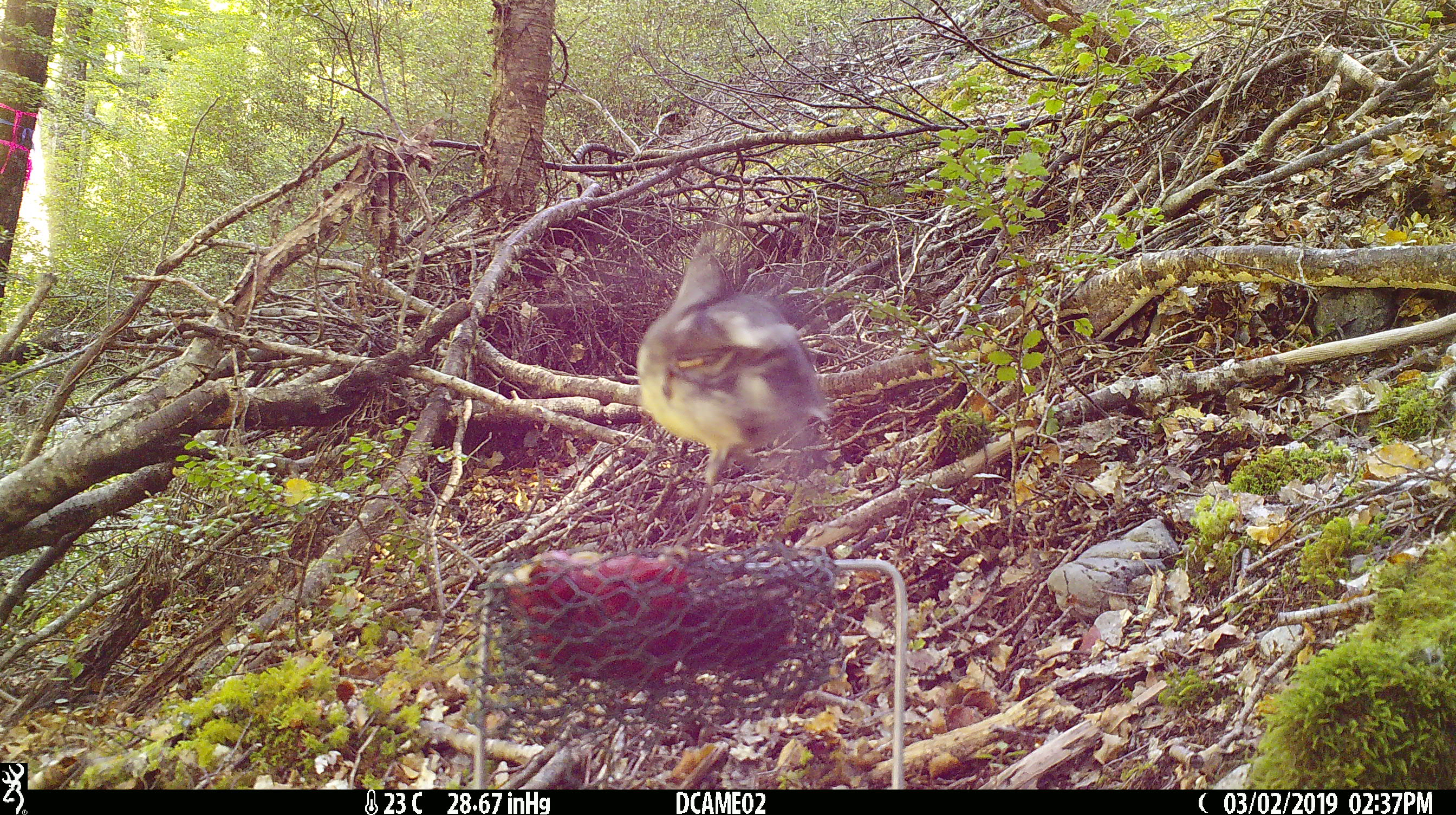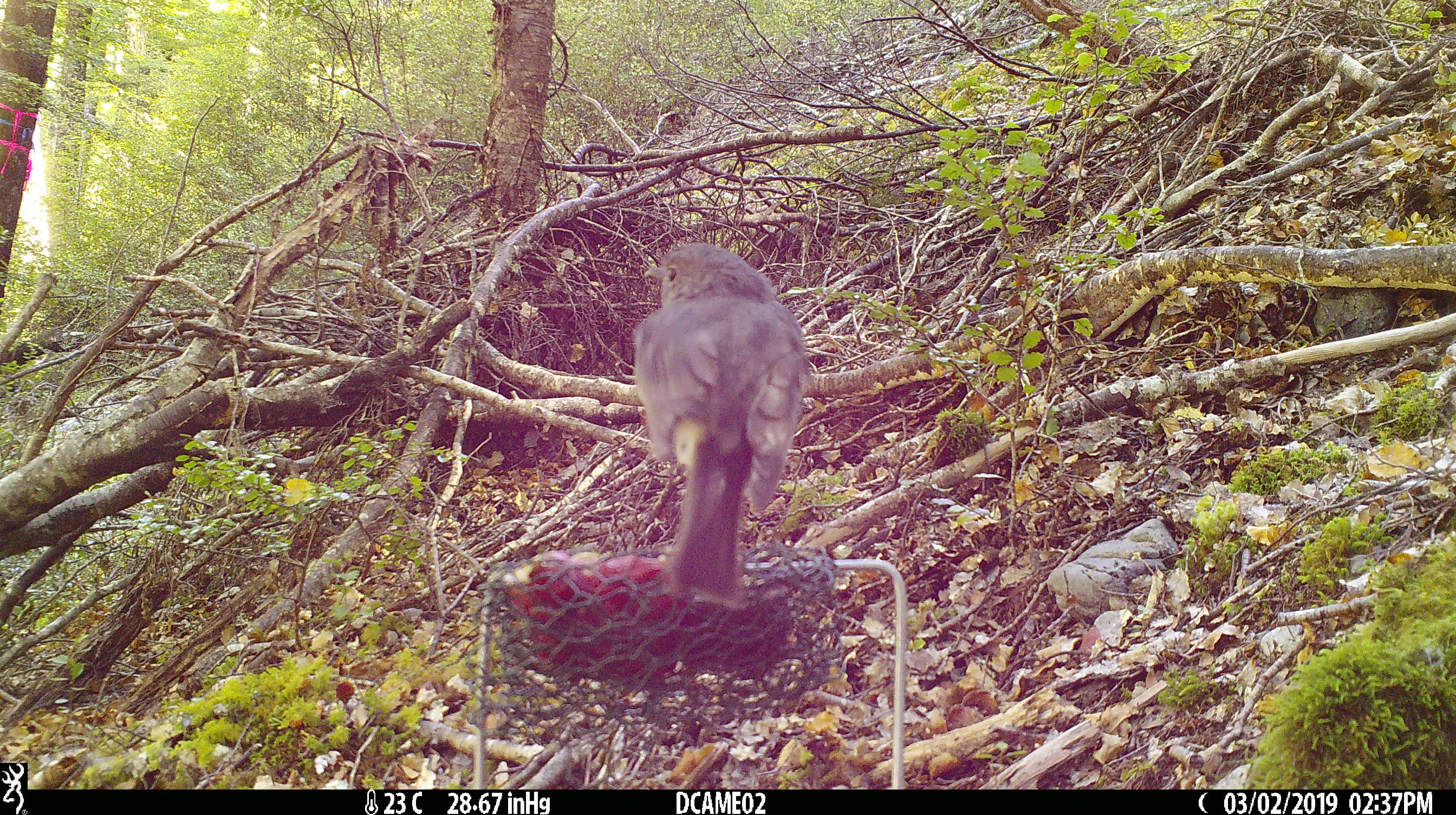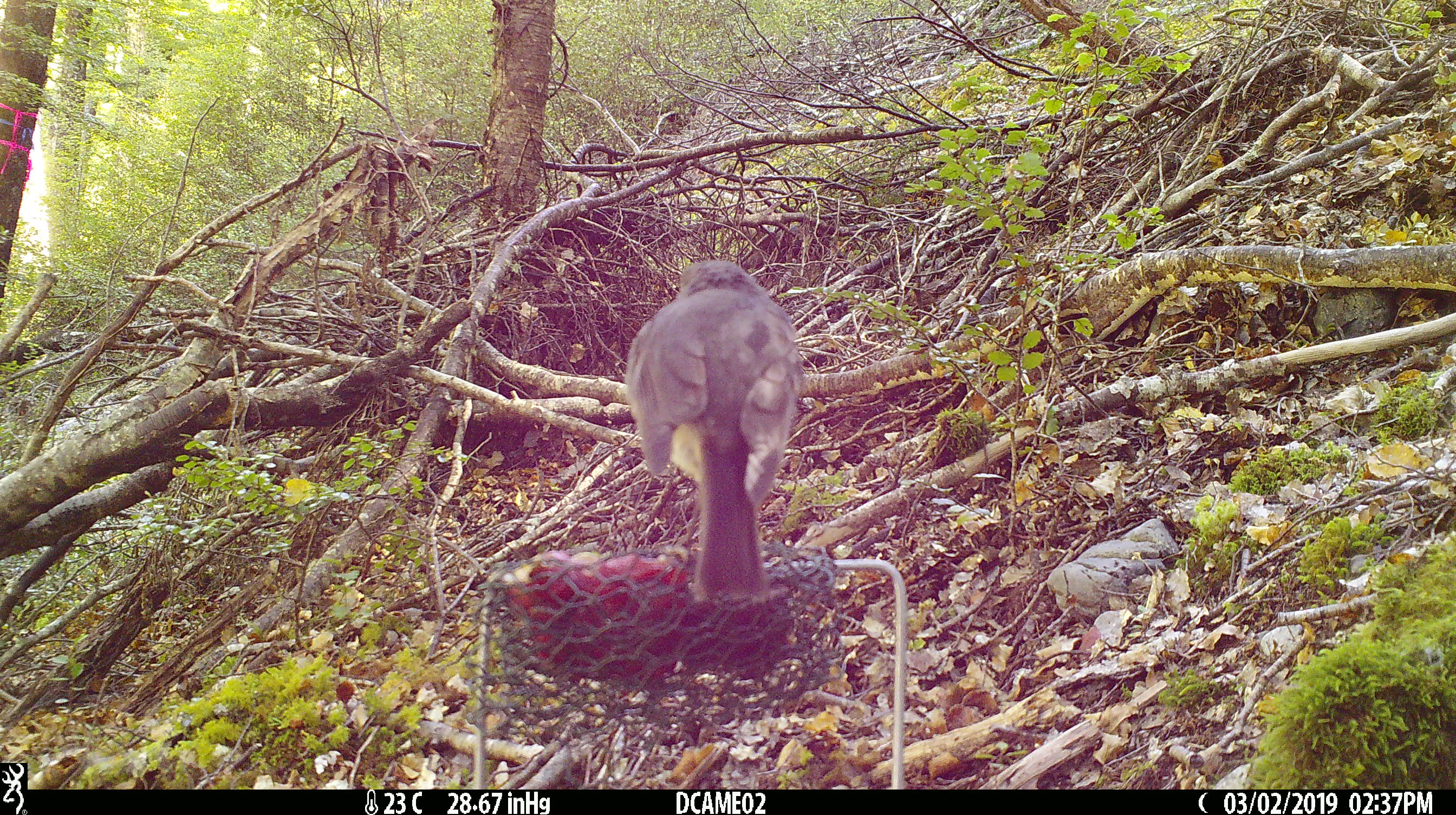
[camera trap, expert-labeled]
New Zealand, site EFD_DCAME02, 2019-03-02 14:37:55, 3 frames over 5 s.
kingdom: Animalia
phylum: Chordata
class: Aves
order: Passeriformes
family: Petroicidae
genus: Petroica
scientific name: Petroica australis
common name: new zealand robin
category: robin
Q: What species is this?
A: Robin (new zealand robin) (Petroica australis).